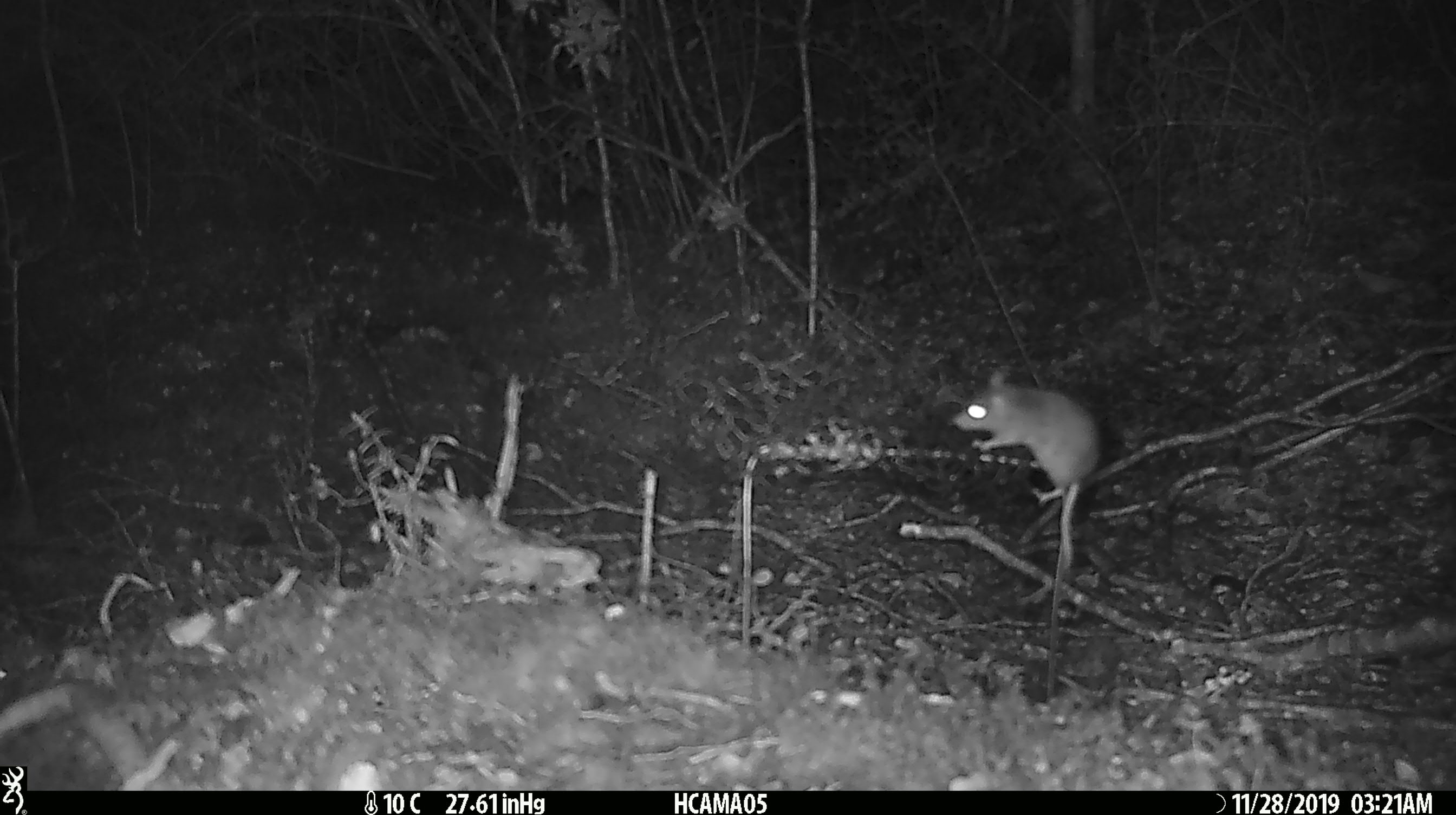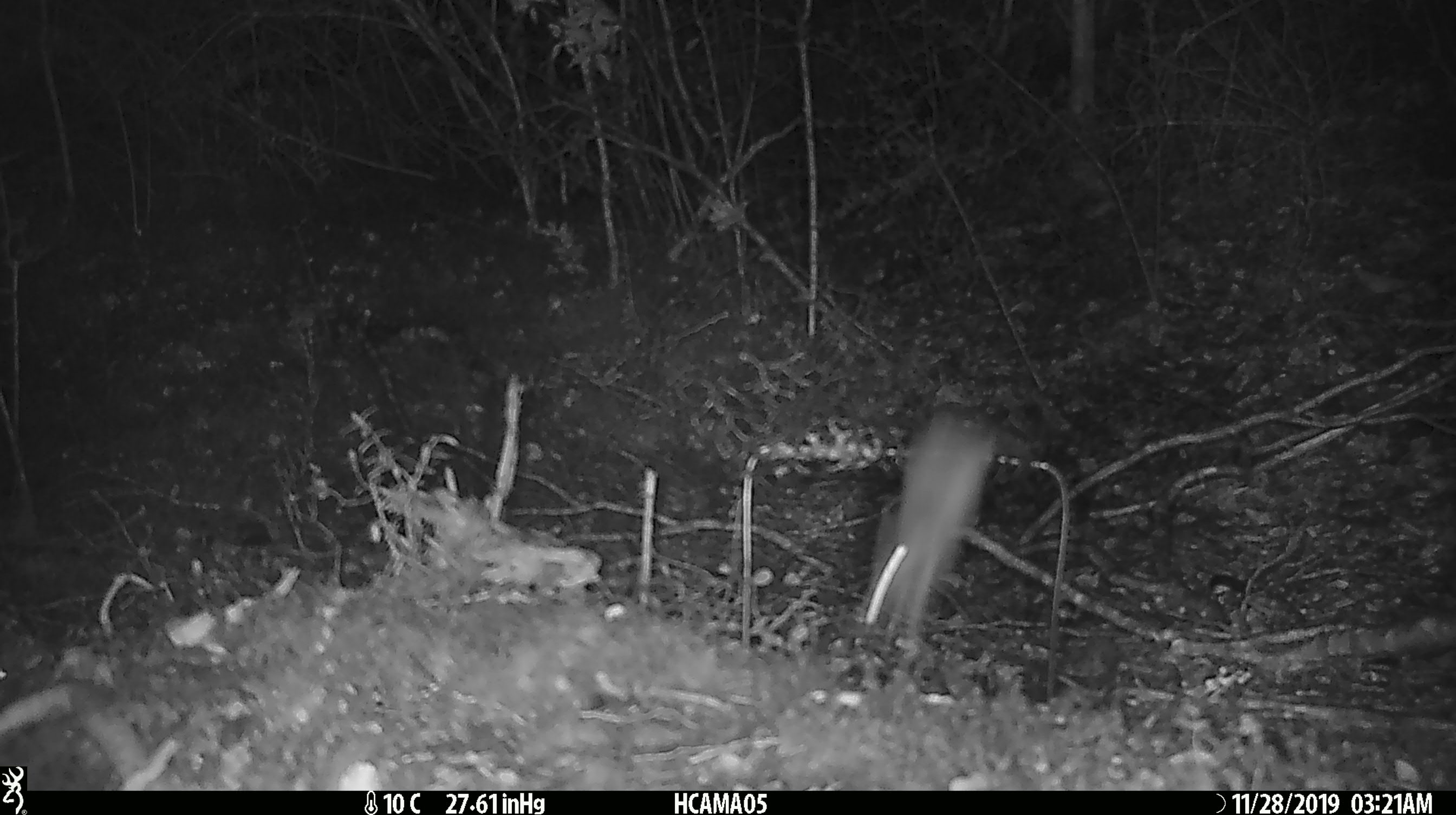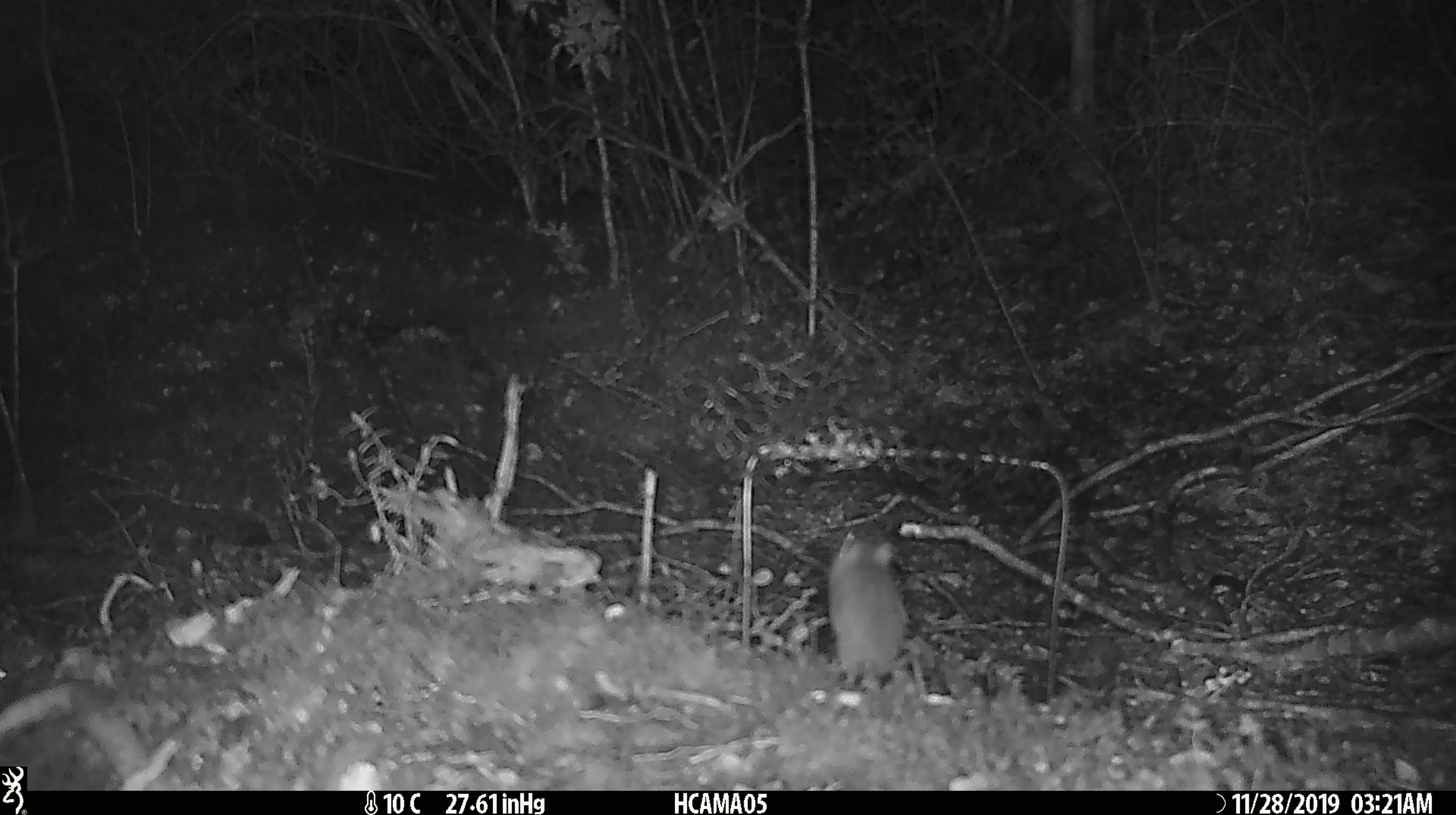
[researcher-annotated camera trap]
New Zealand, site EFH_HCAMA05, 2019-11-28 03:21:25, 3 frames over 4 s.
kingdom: Animalia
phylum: Chordata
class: Mammalia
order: Rodentia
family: Muridae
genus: Mus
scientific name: Mus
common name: mouse